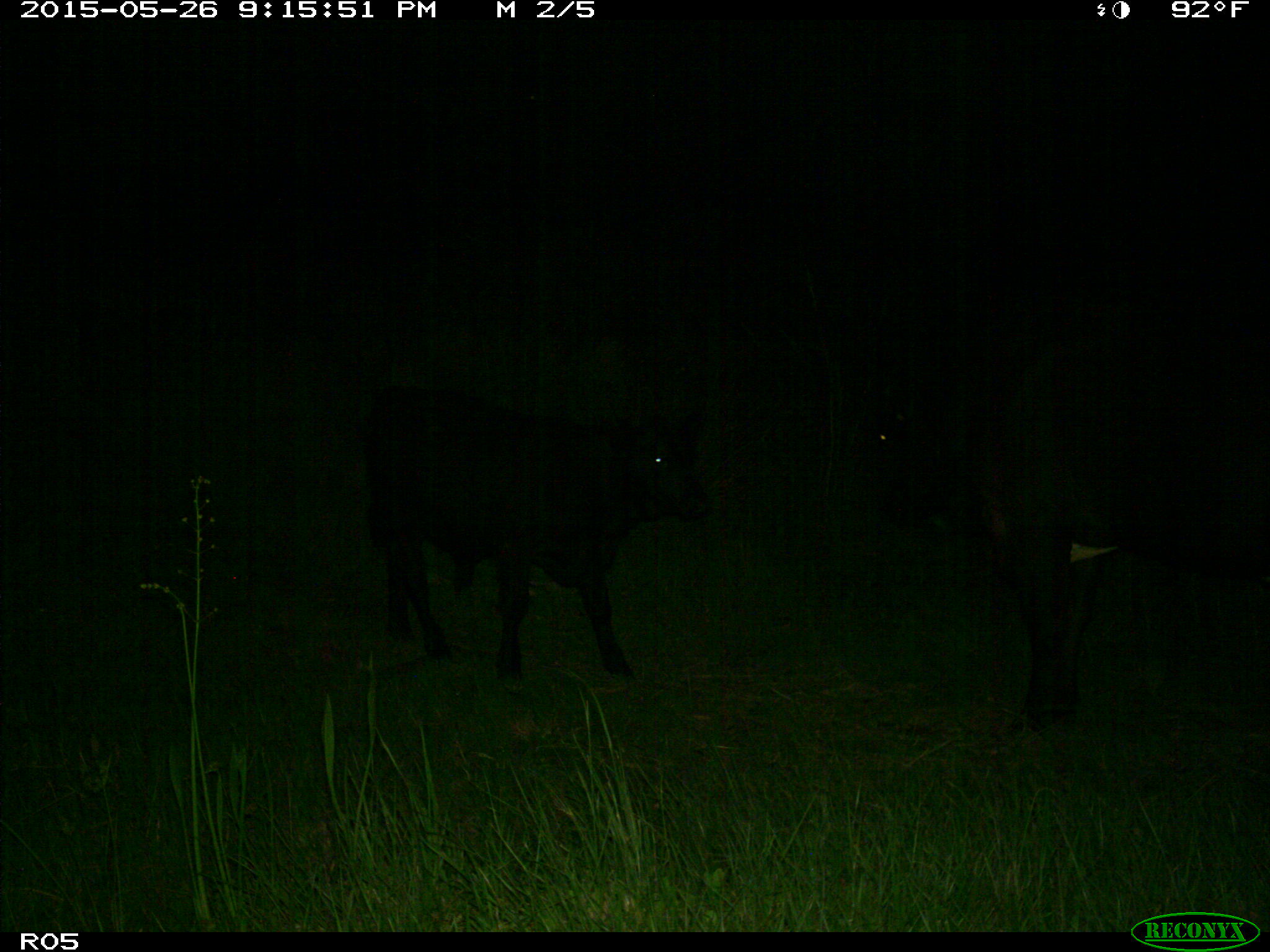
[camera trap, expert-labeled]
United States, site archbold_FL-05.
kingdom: Animalia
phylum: Chordata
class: Mammalia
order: Artiodactyla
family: Bovidae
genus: Bos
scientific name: Bos taurus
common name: domestic cow